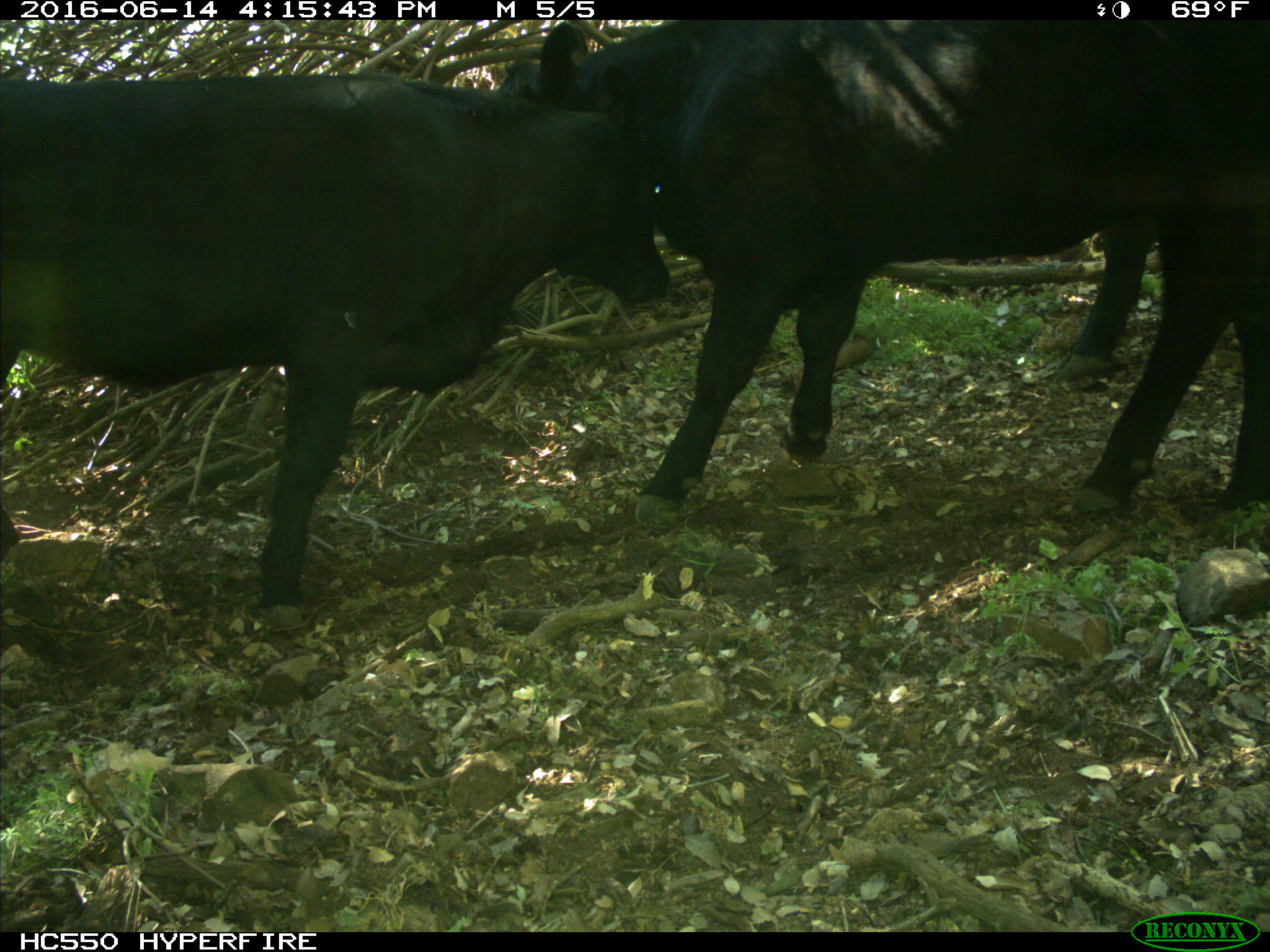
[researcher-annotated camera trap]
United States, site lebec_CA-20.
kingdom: Animalia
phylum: Chordata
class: Mammalia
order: Artiodactyla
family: Bovidae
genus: Bos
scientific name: Bos taurus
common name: domestic cow